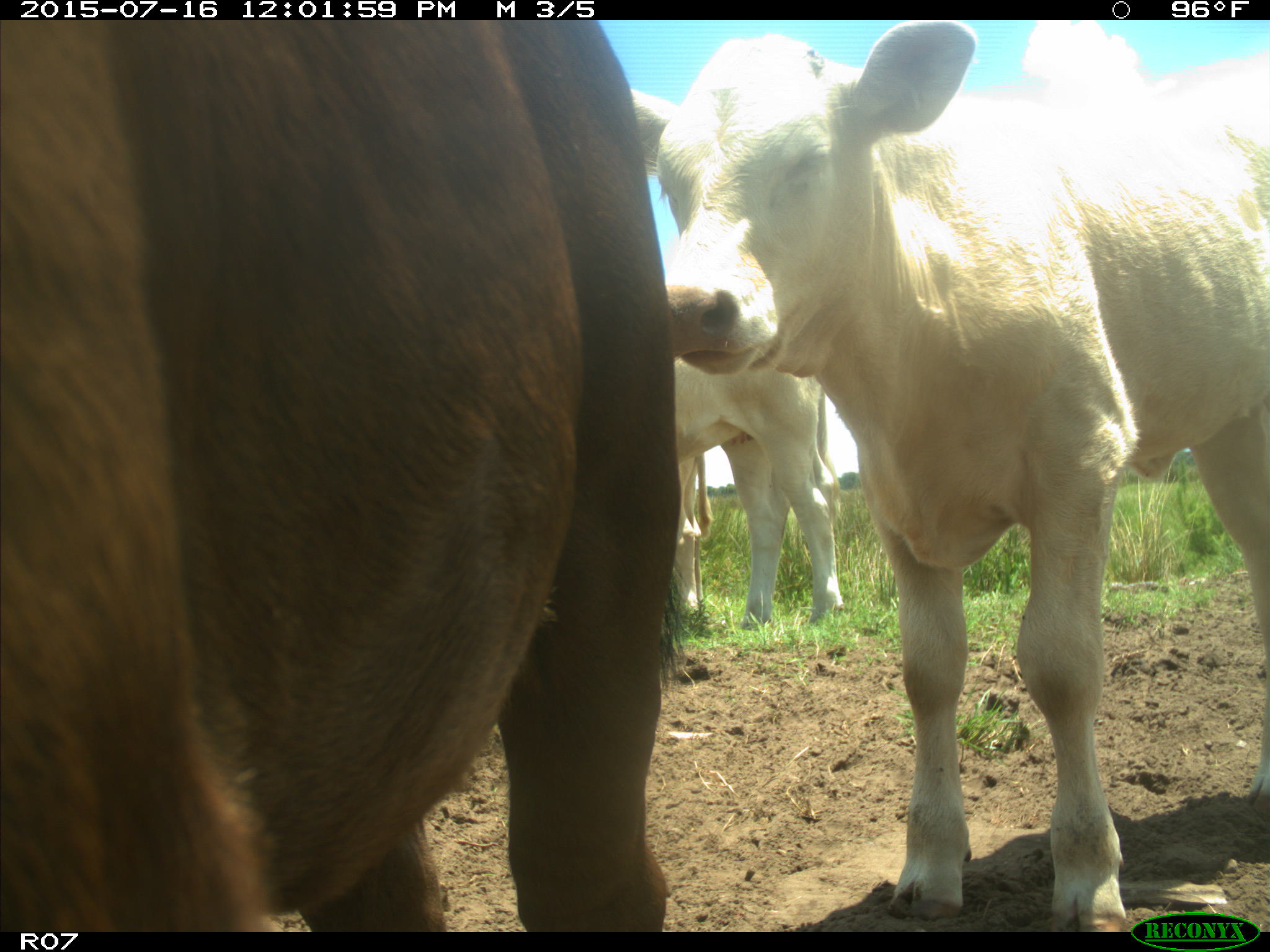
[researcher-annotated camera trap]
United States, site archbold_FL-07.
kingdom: Animalia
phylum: Chordata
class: Mammalia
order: Artiodactyla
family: Bovidae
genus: Bos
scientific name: Bos taurus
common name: domestic cow